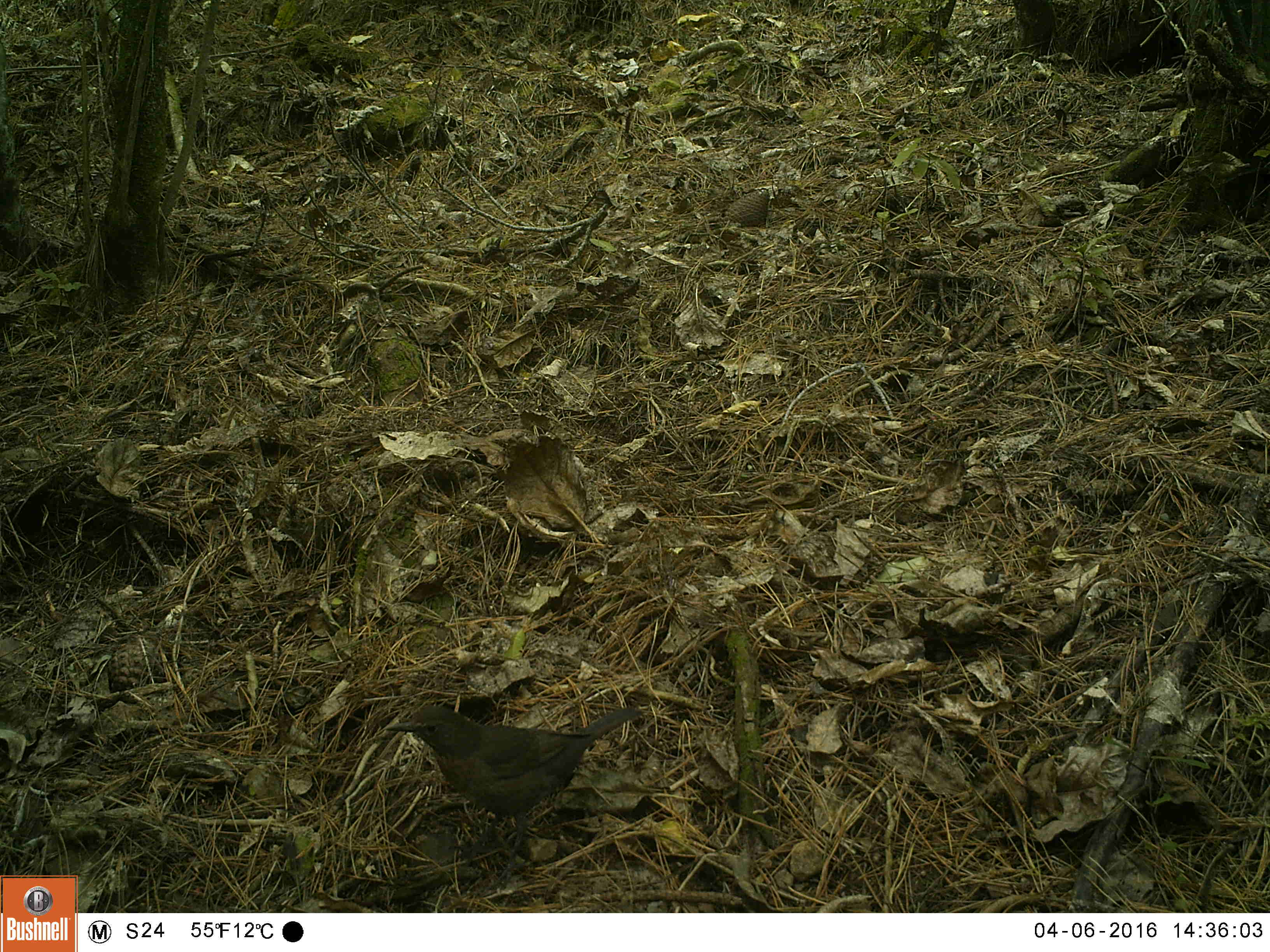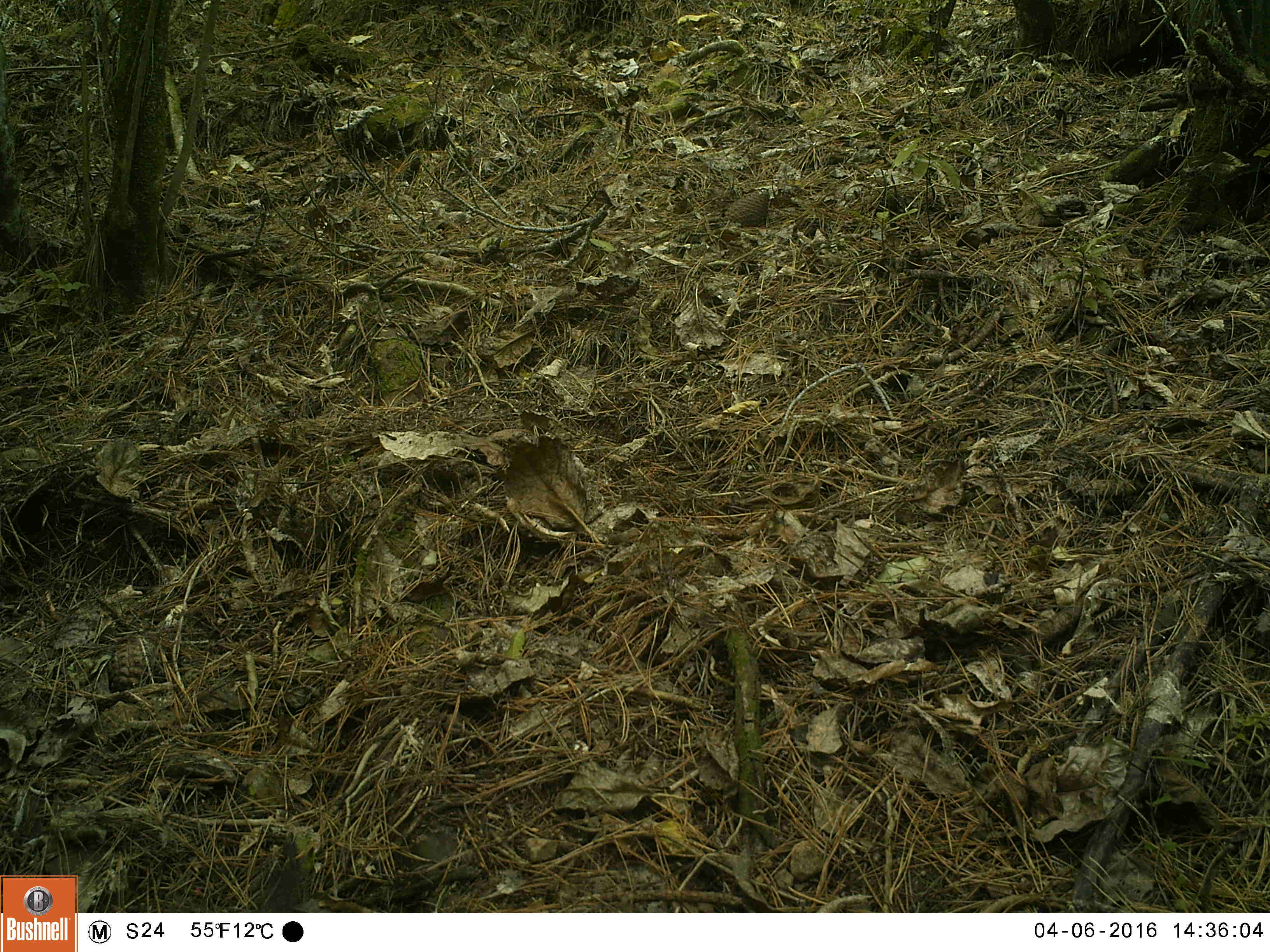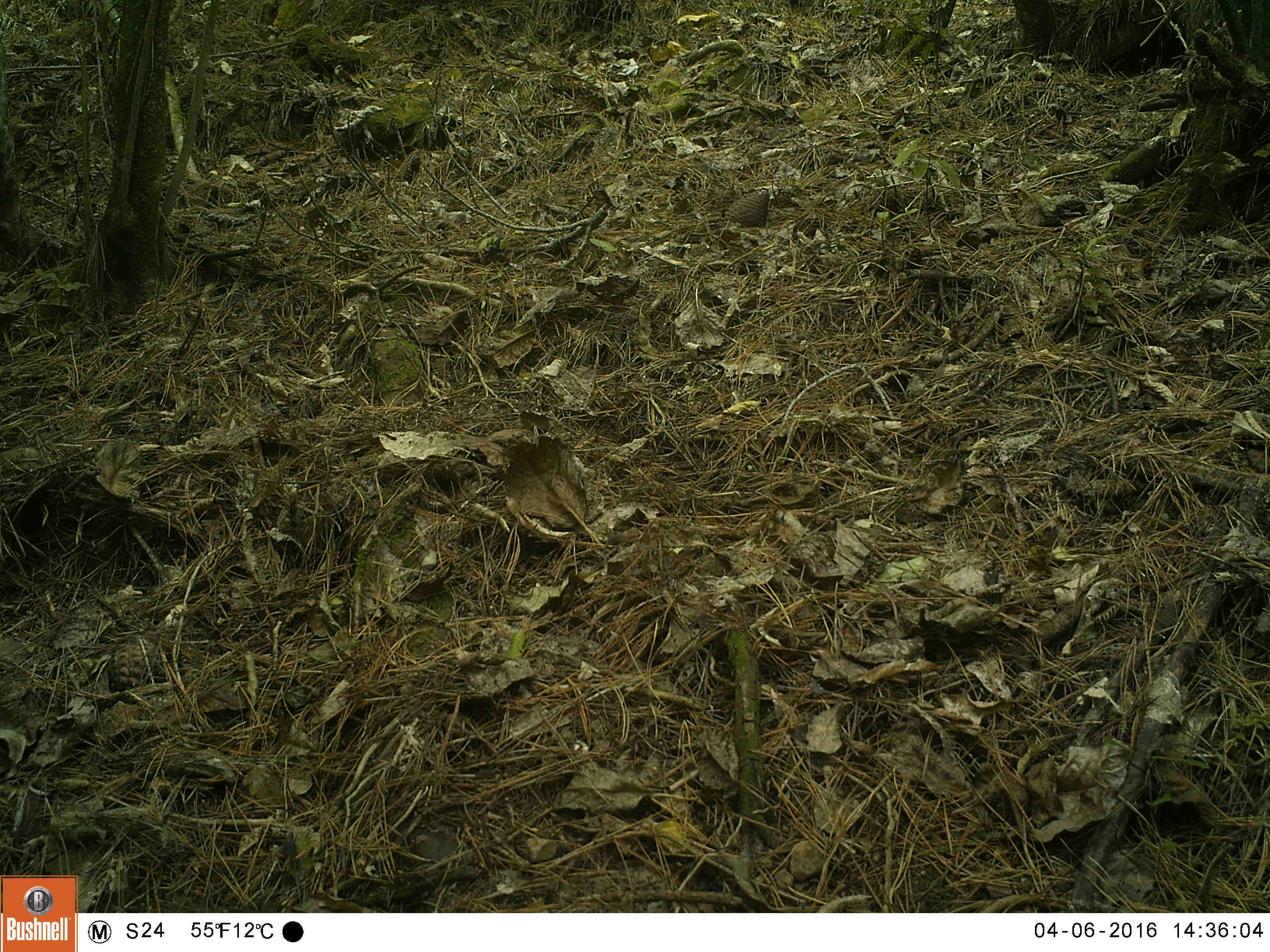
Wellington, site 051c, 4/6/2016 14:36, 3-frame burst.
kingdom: Animalia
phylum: Chordata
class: Aves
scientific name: Aves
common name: bird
Bird (Aves).